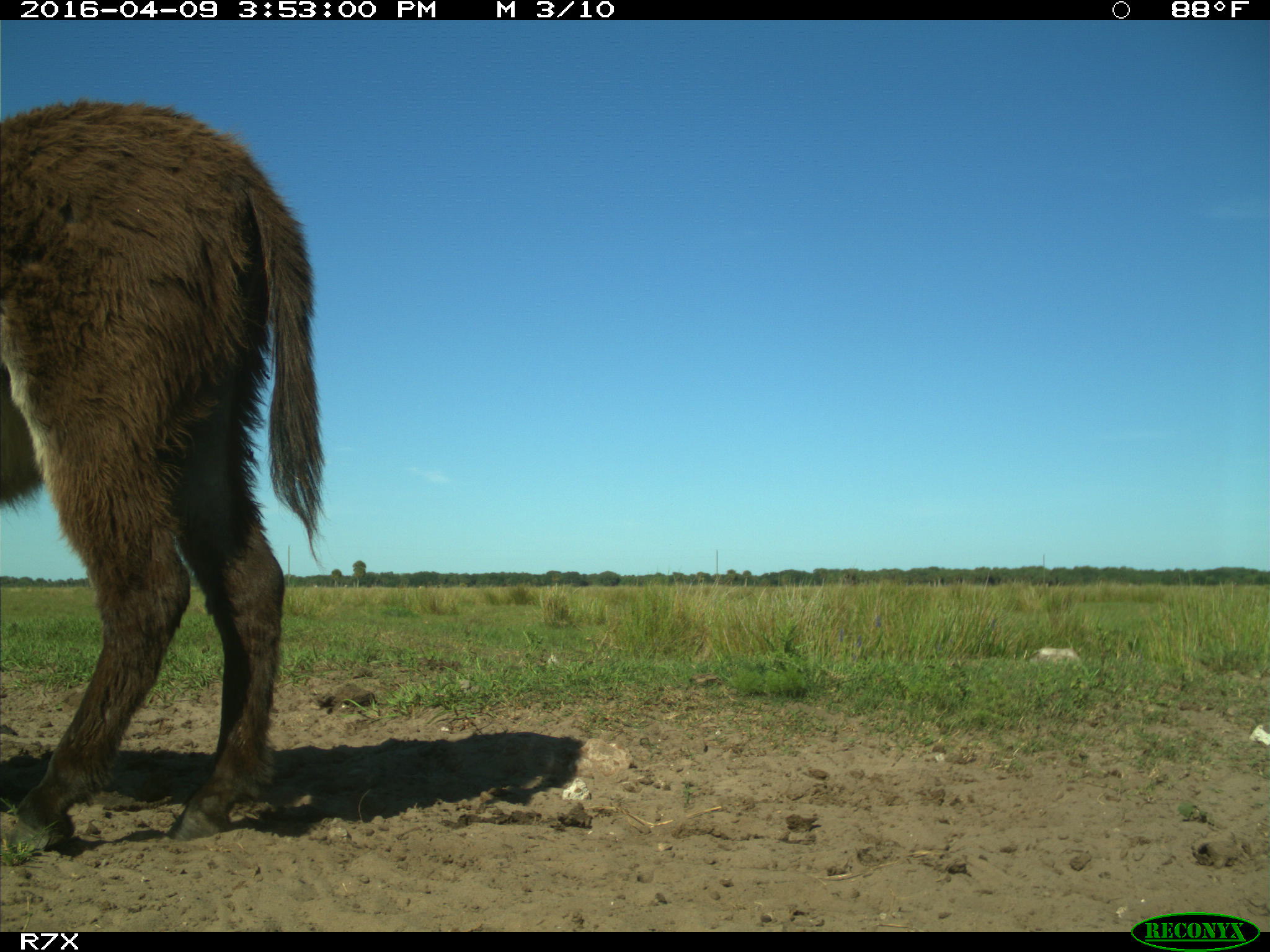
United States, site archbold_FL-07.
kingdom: Animalia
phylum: Chordata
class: Mammalia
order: Artiodactyla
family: Bovidae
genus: Bos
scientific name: Bos taurus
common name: domestic cow